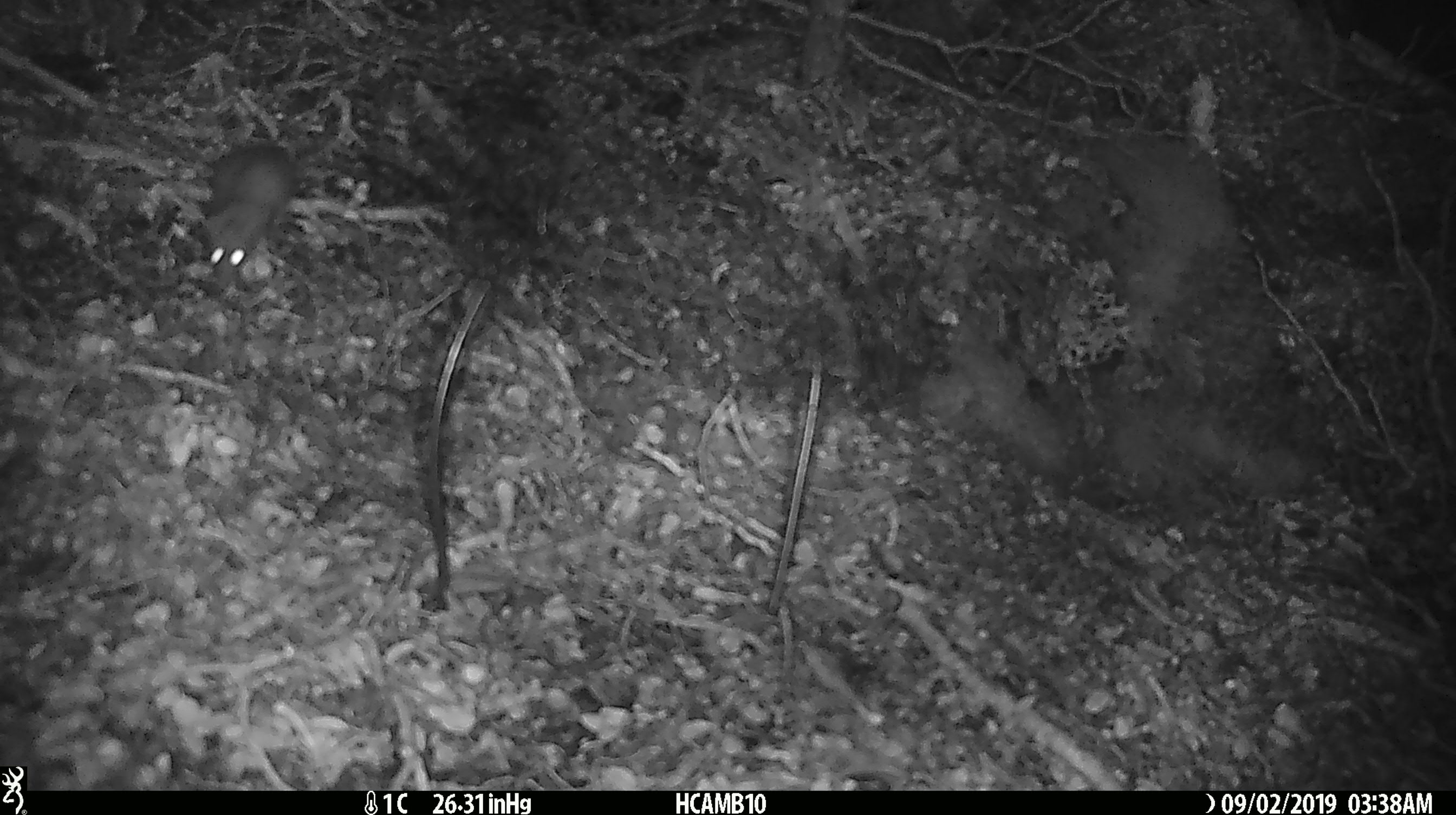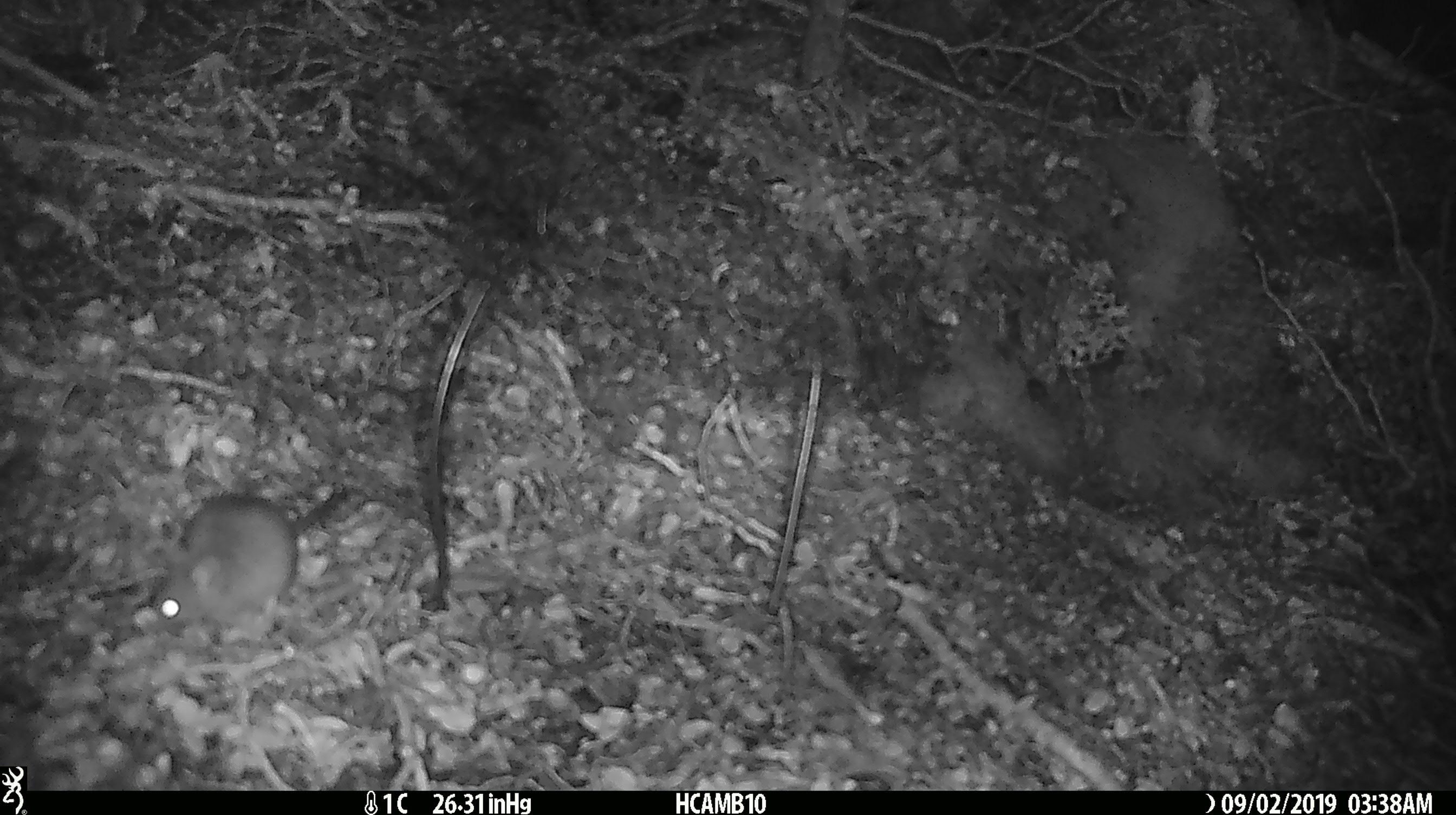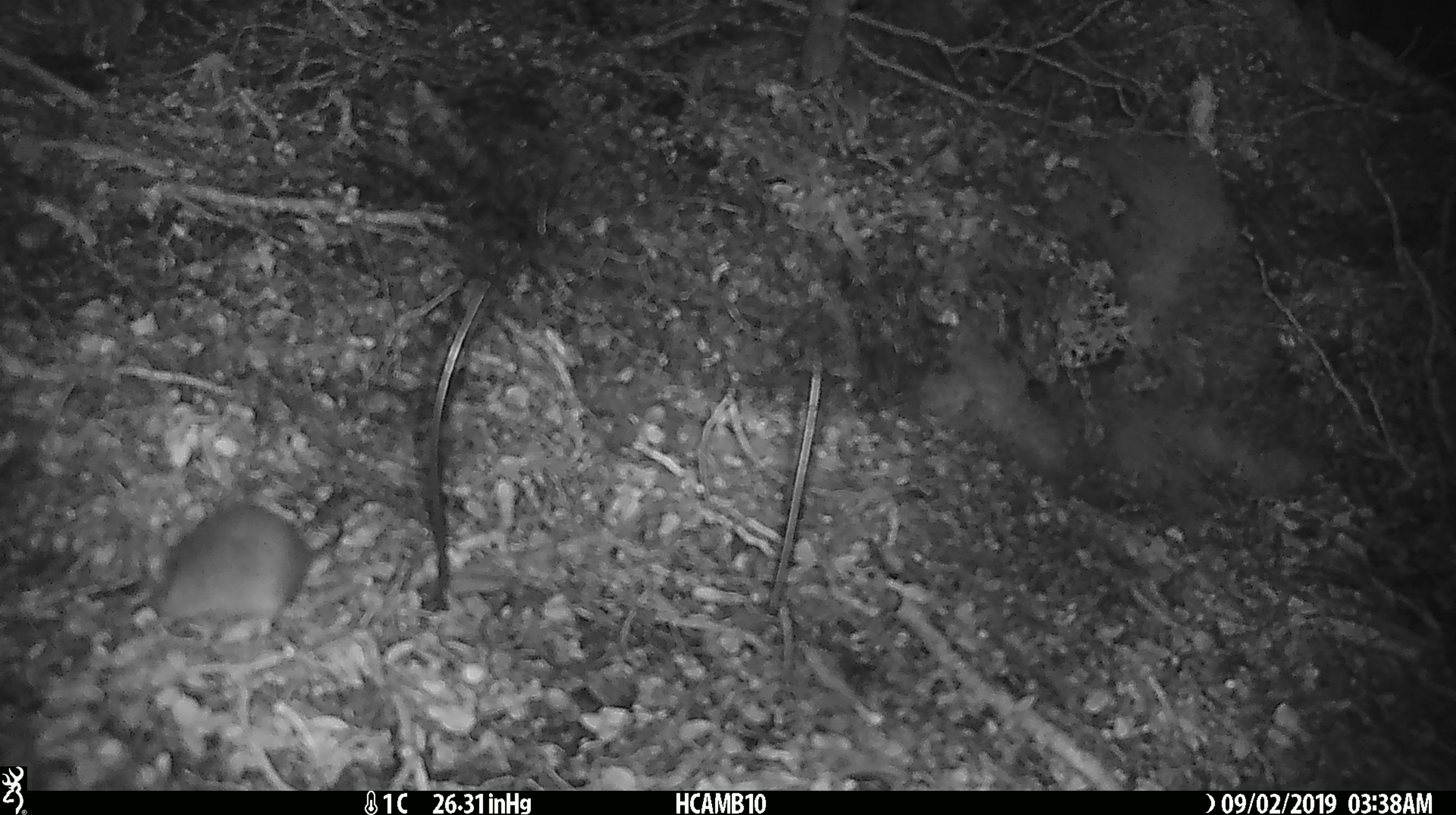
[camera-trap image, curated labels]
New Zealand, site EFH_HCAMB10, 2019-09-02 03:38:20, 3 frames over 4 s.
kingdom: Animalia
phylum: Chordata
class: Mammalia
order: Rodentia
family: Muridae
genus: Mus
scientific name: Mus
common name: mouse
Mouse (Mus).